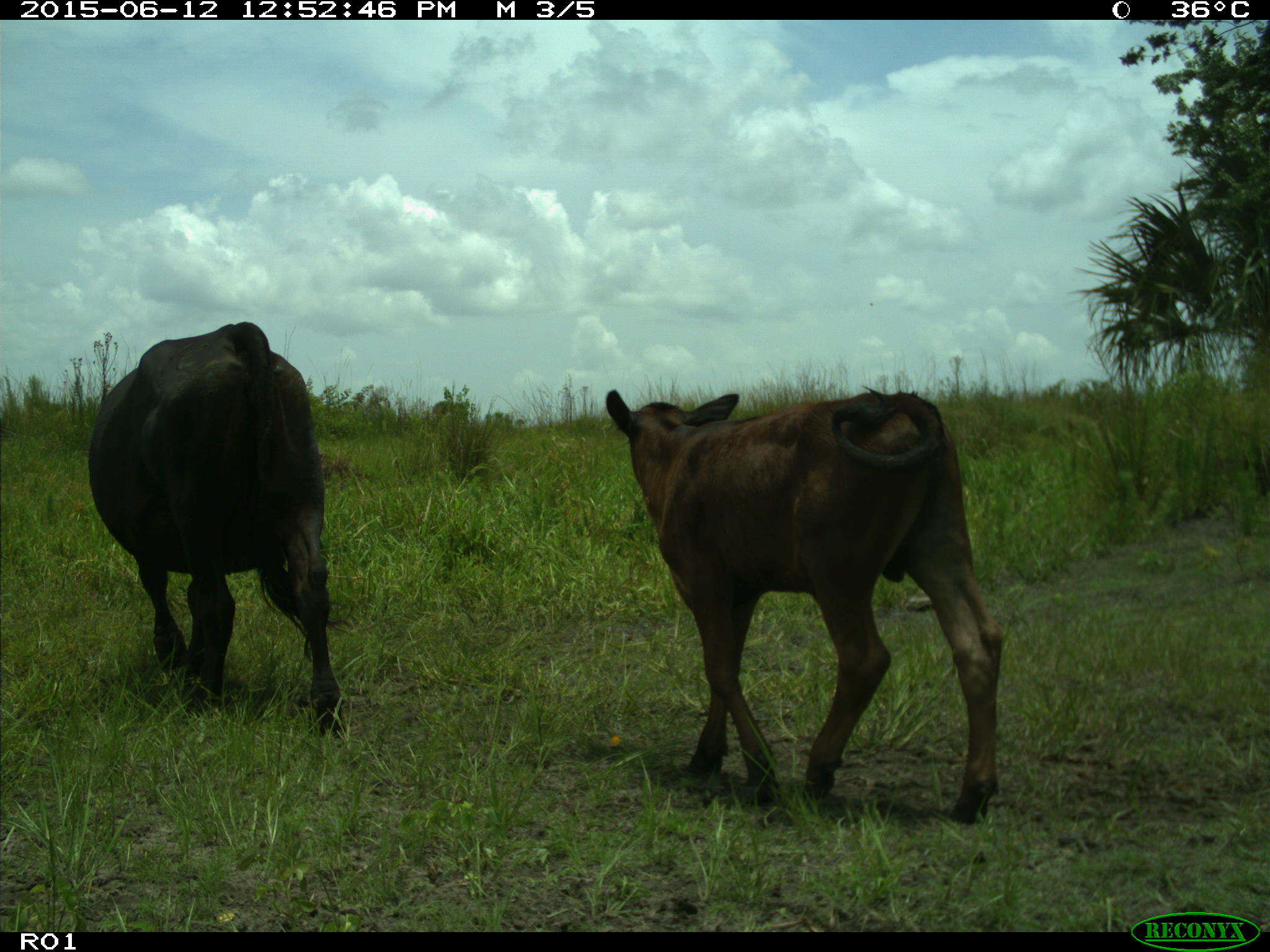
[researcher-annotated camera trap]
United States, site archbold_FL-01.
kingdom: Animalia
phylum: Chordata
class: Mammalia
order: Artiodactyla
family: Bovidae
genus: Bos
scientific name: Bos taurus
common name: domestic cow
Bos taurus (domestic cow).